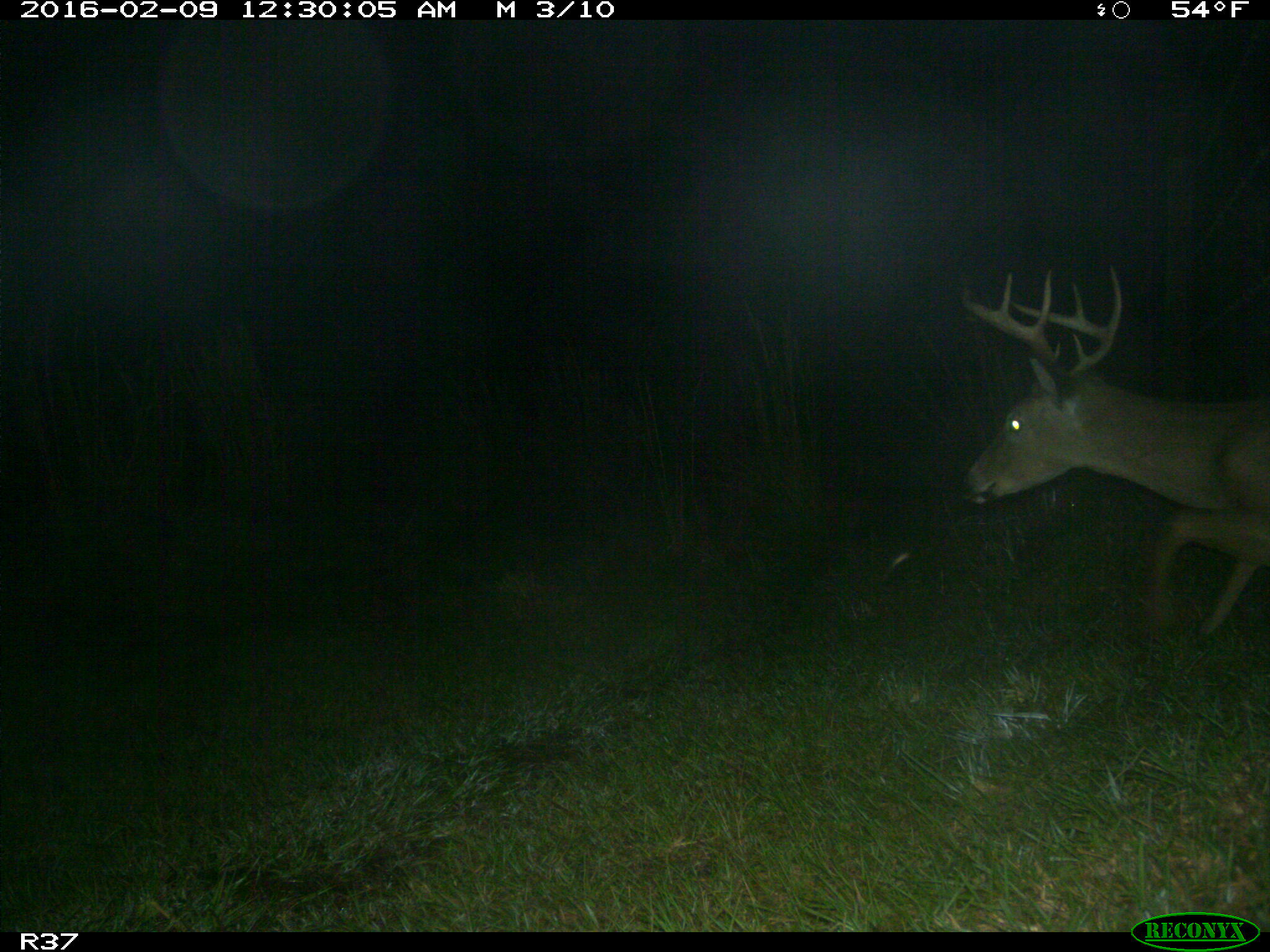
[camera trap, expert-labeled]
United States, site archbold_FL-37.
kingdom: Animalia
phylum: Chordata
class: Mammalia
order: Artiodactyla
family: Cervidae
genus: Odocoileus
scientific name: Odocoileus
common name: deer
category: unidentified deer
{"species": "unidentified deer (deer) (Odocoileus)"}